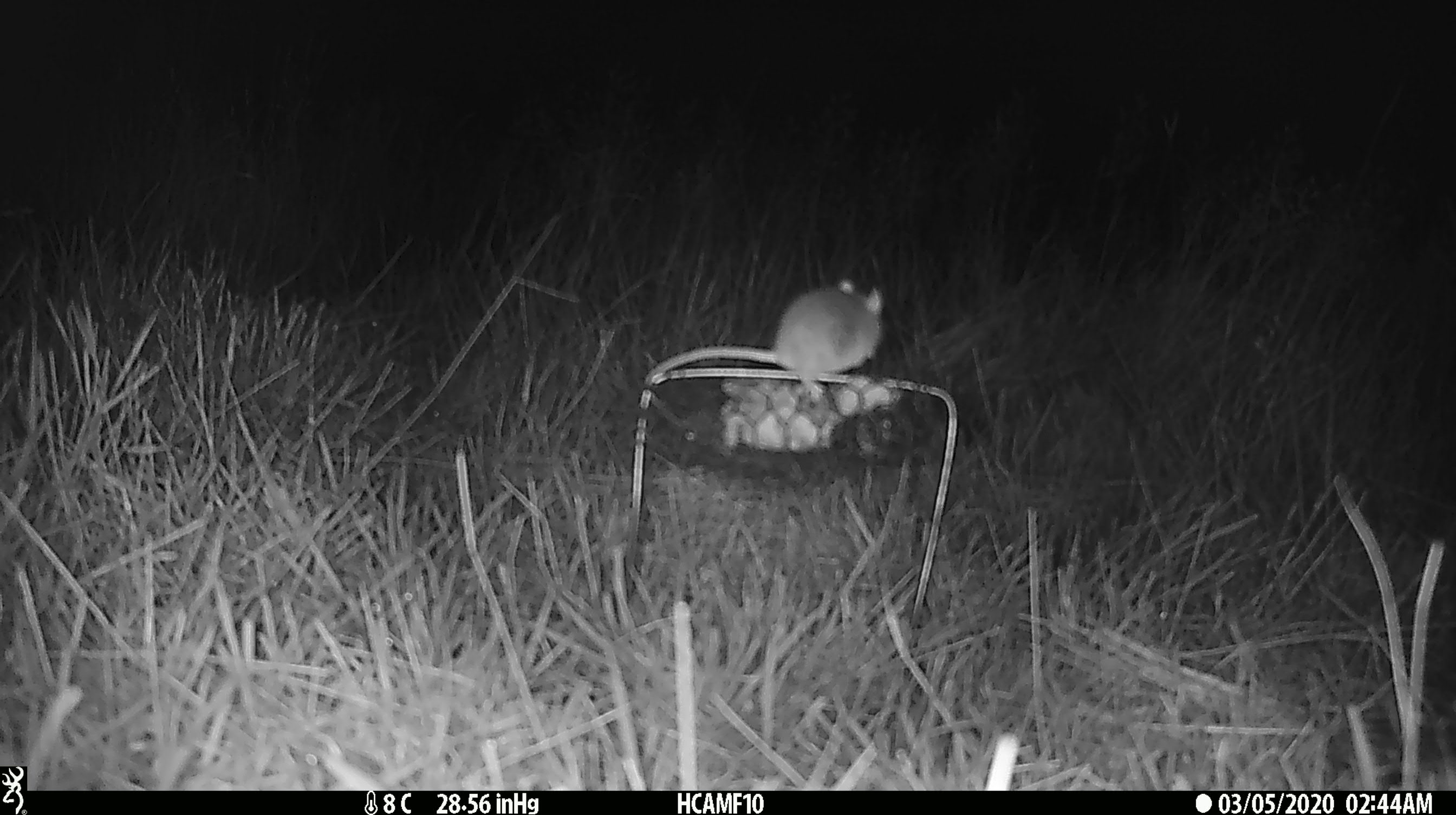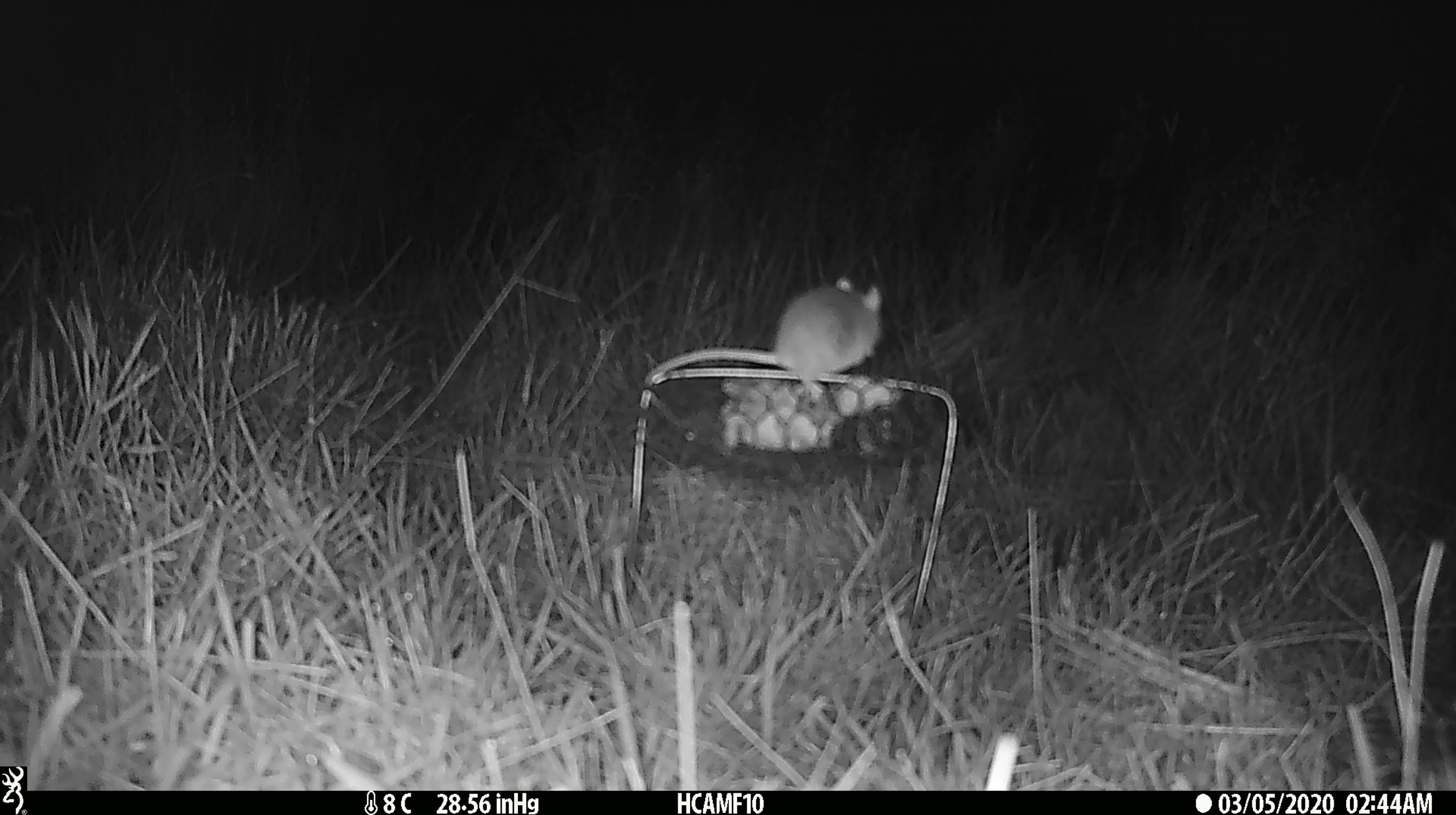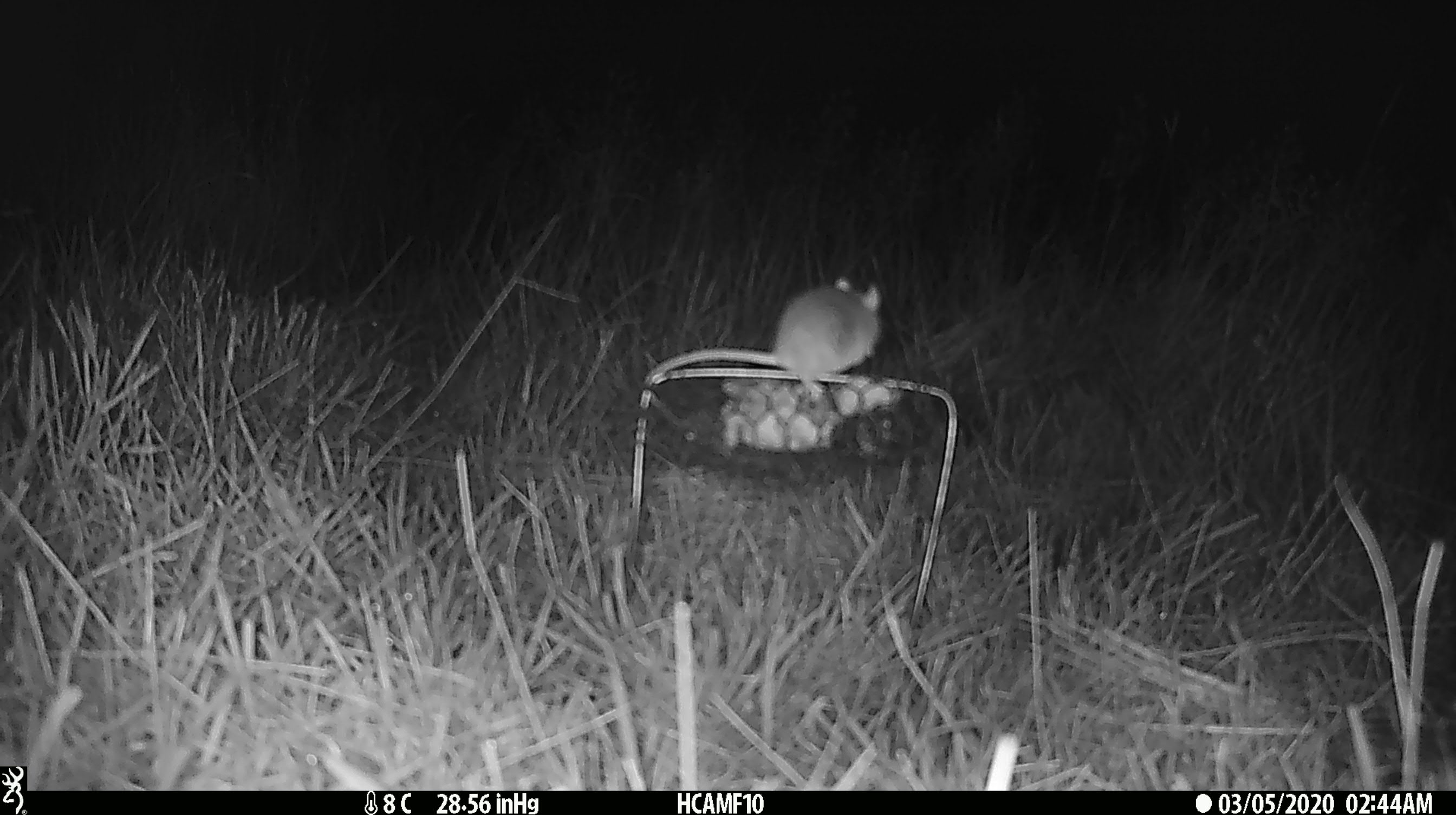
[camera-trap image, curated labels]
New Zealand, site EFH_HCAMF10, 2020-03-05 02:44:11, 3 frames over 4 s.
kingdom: Animalia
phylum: Chordata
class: Mammalia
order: Rodentia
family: Muridae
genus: Mus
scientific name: Mus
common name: mouse